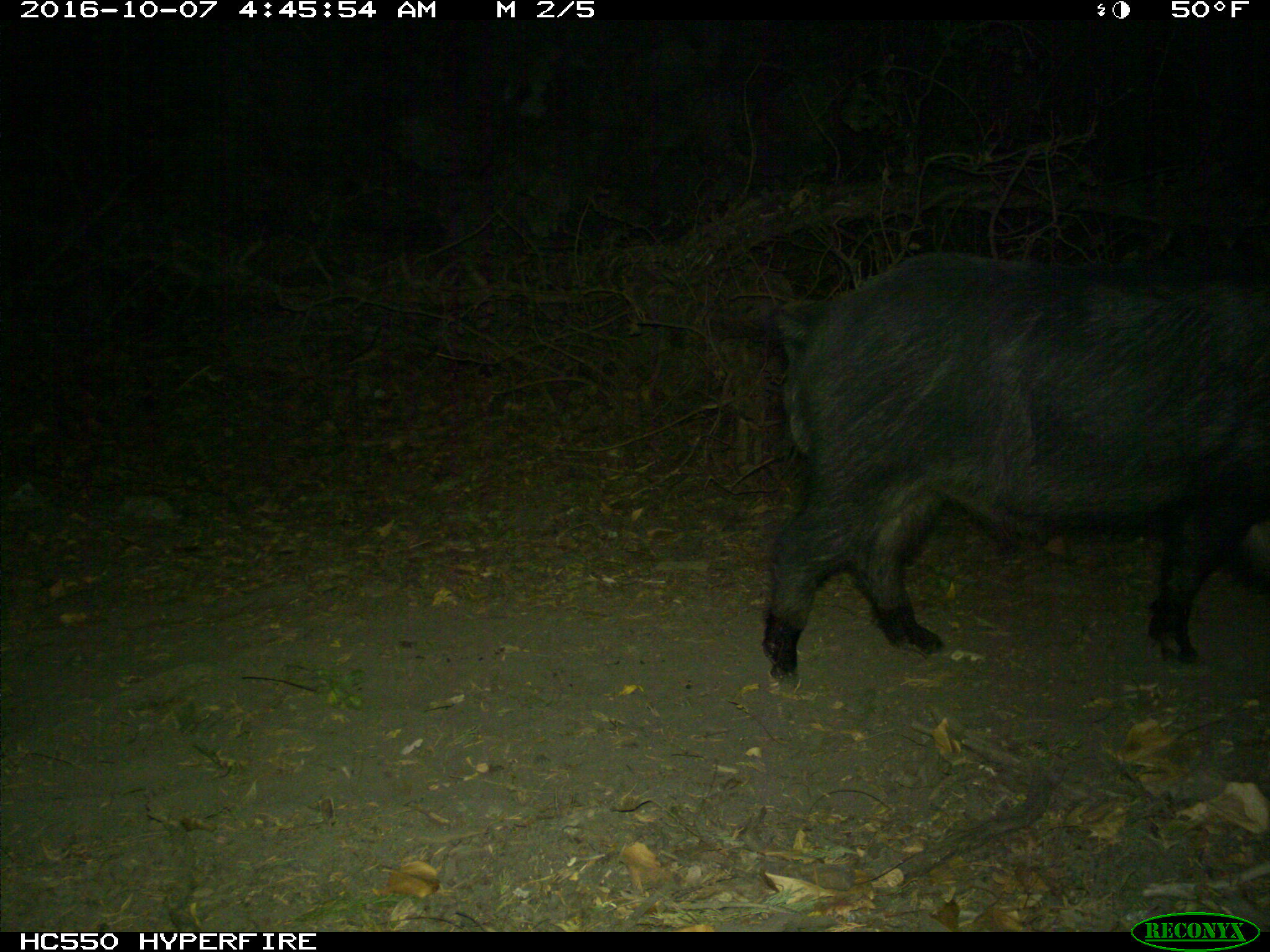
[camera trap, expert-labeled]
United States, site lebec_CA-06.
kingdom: Animalia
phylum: Chordata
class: Mammalia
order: Artiodactyla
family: Suidae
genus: Sus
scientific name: Sus scrofa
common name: wild boar